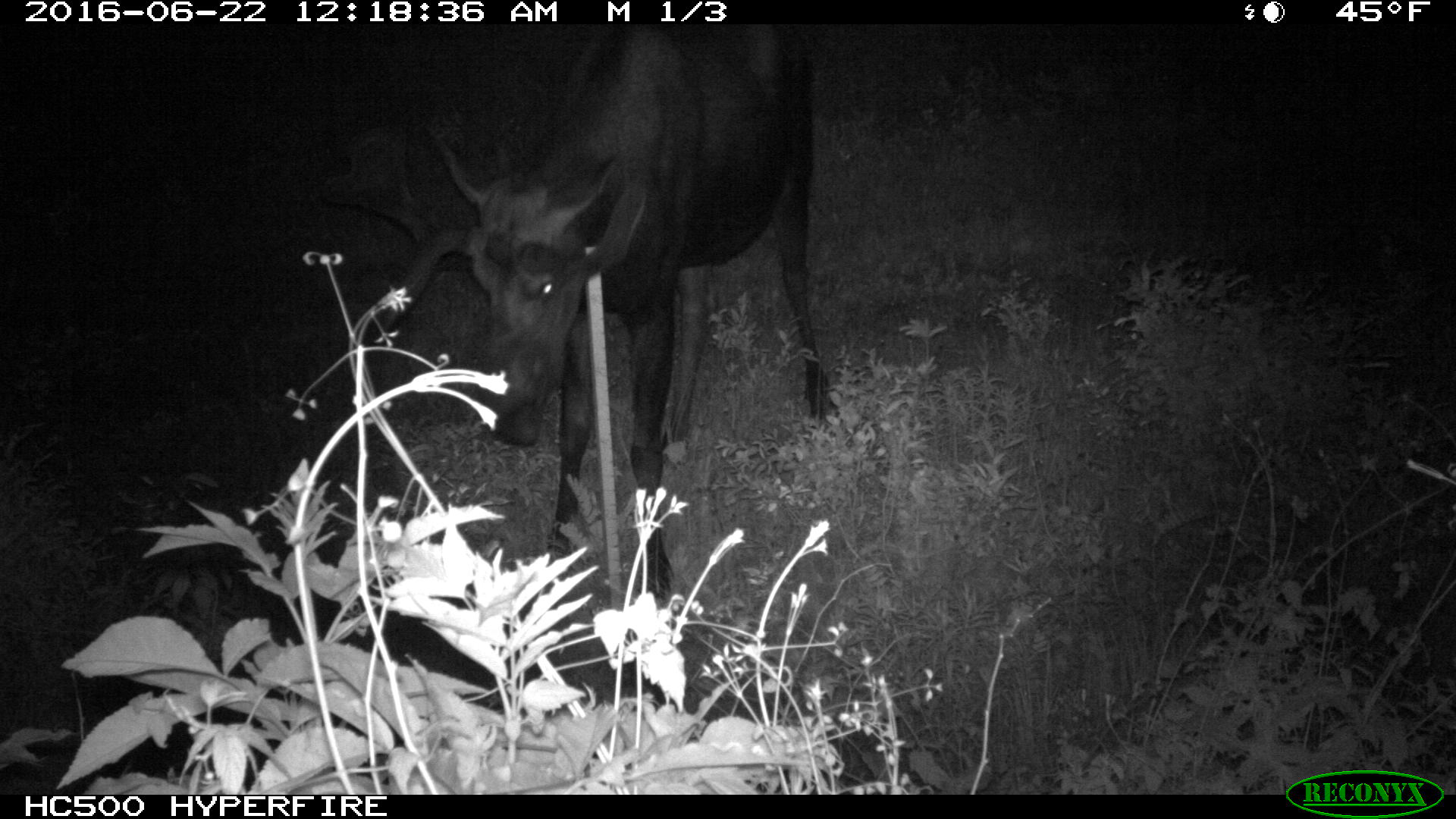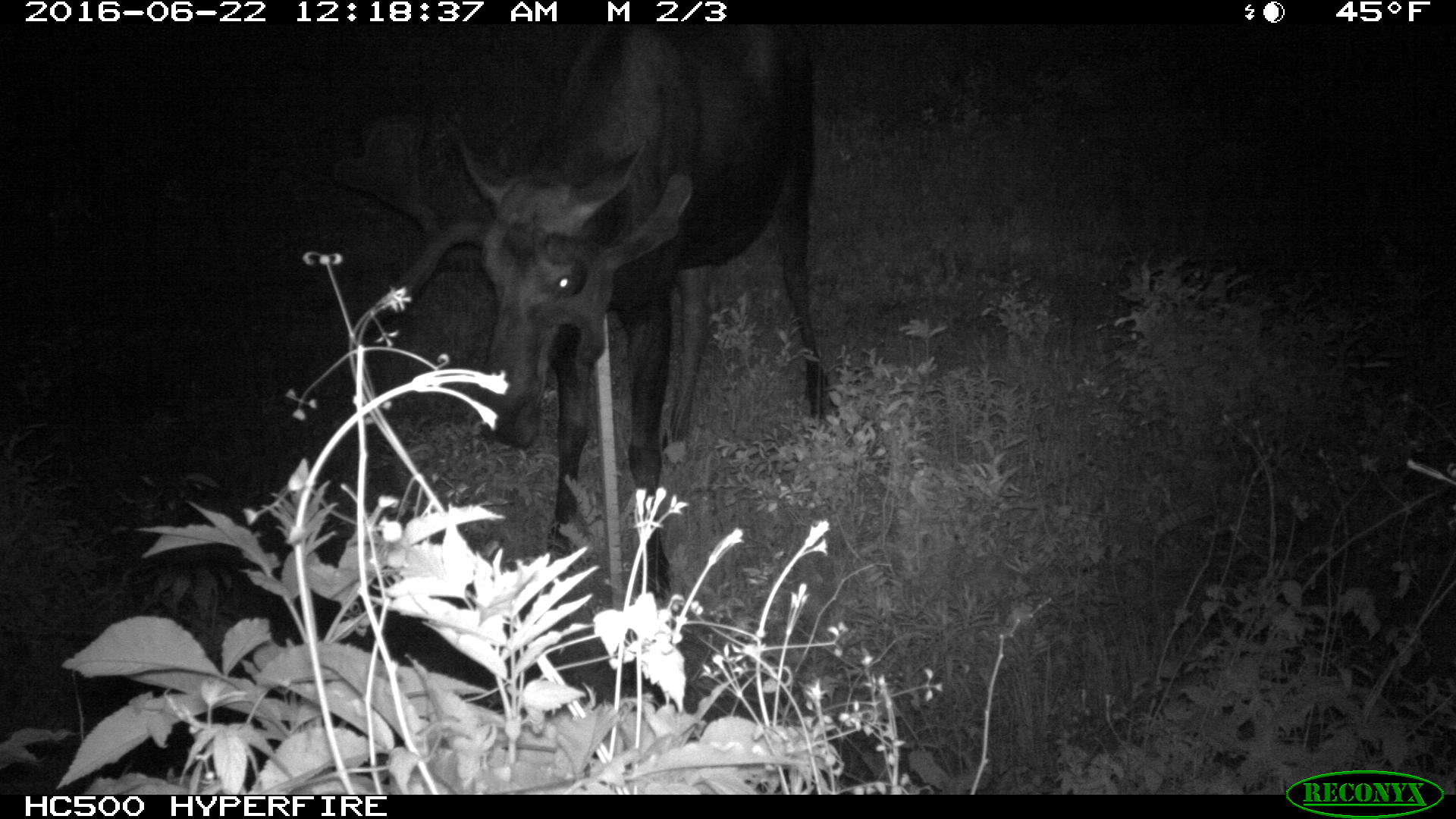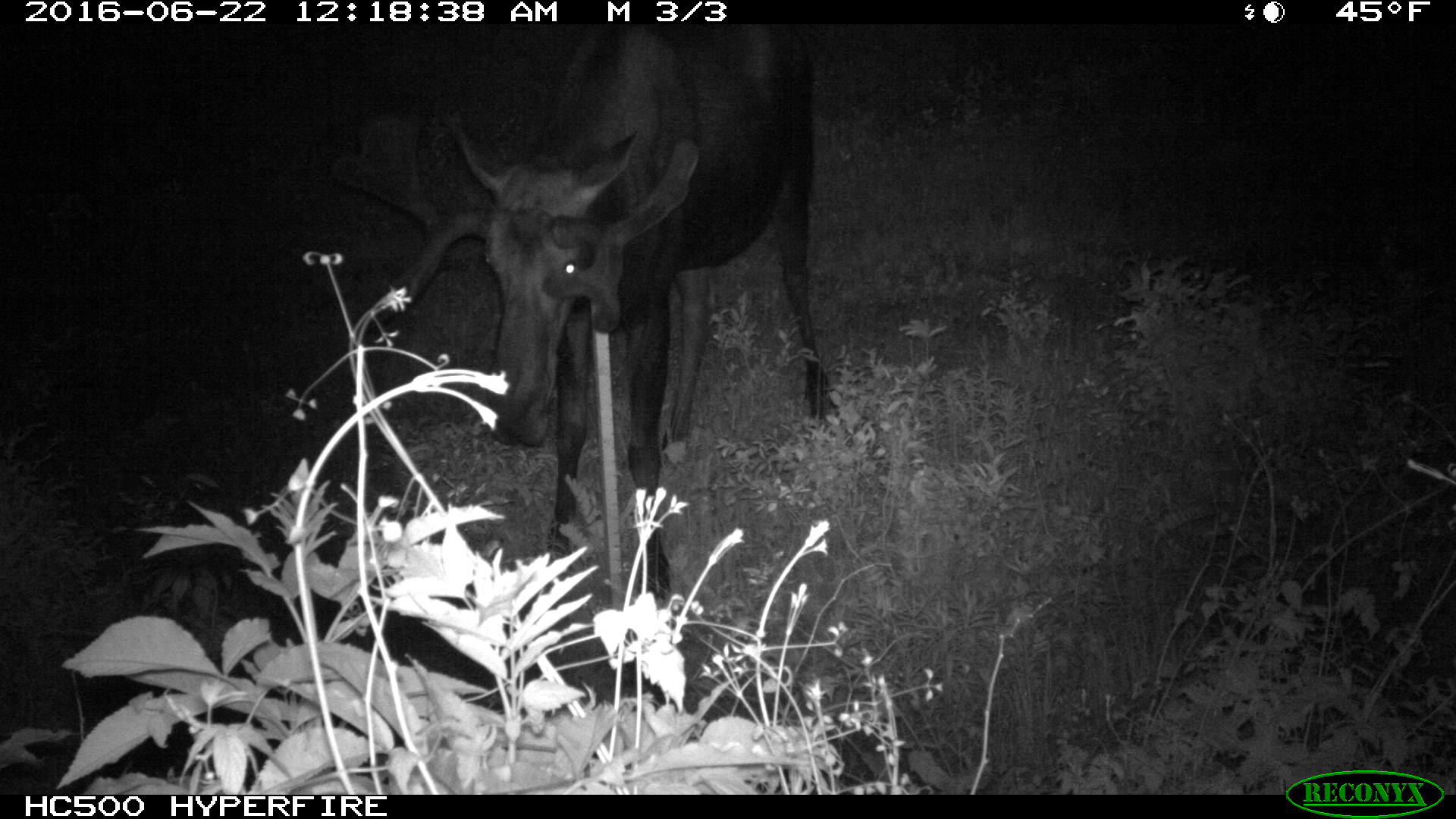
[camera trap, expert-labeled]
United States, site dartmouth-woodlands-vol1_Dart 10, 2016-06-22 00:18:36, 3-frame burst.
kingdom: Animalia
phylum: Chordata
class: Mammalia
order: Artiodactyla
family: Cervidae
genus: Alces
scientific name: Alces alces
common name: moose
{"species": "moose (Alces alces)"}